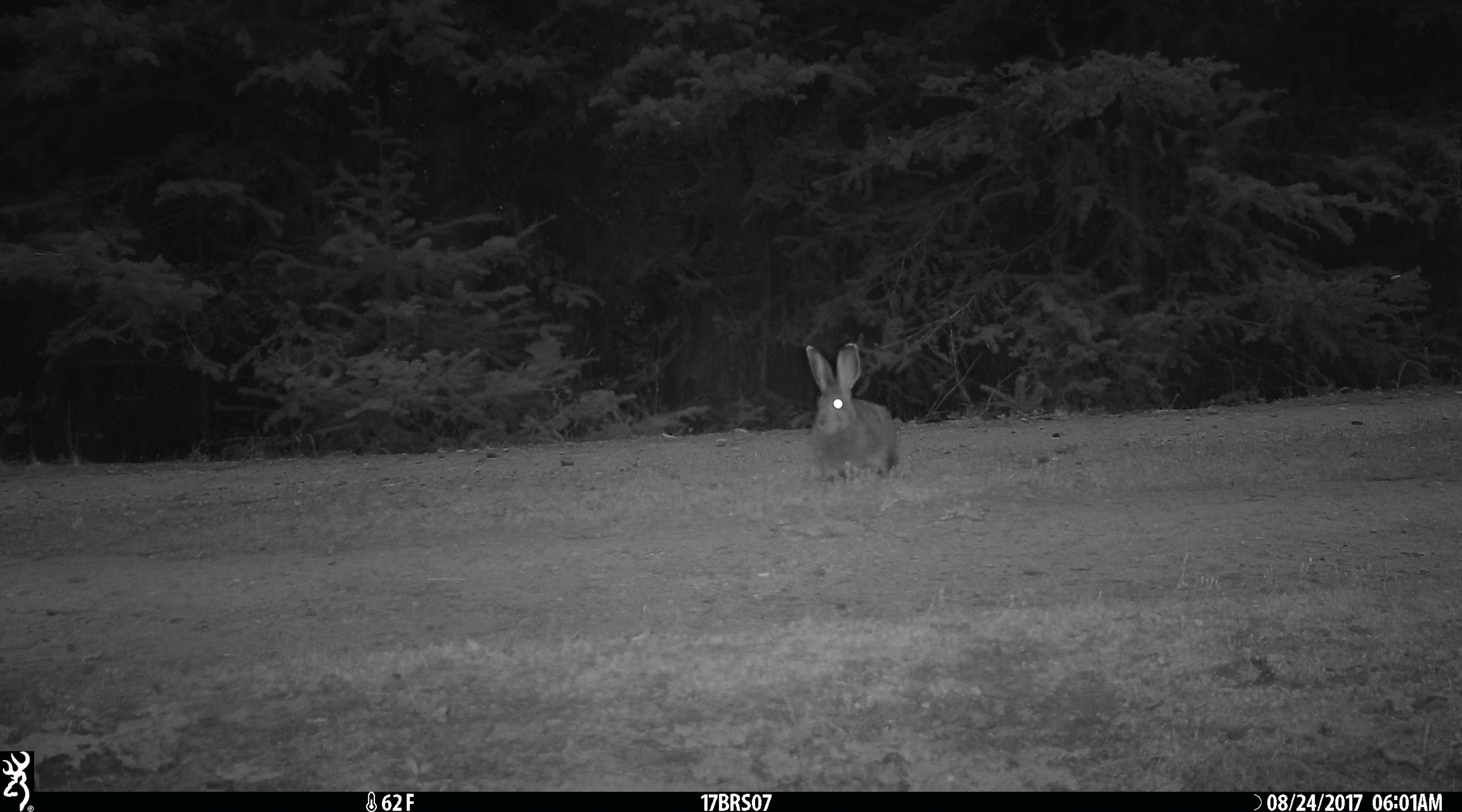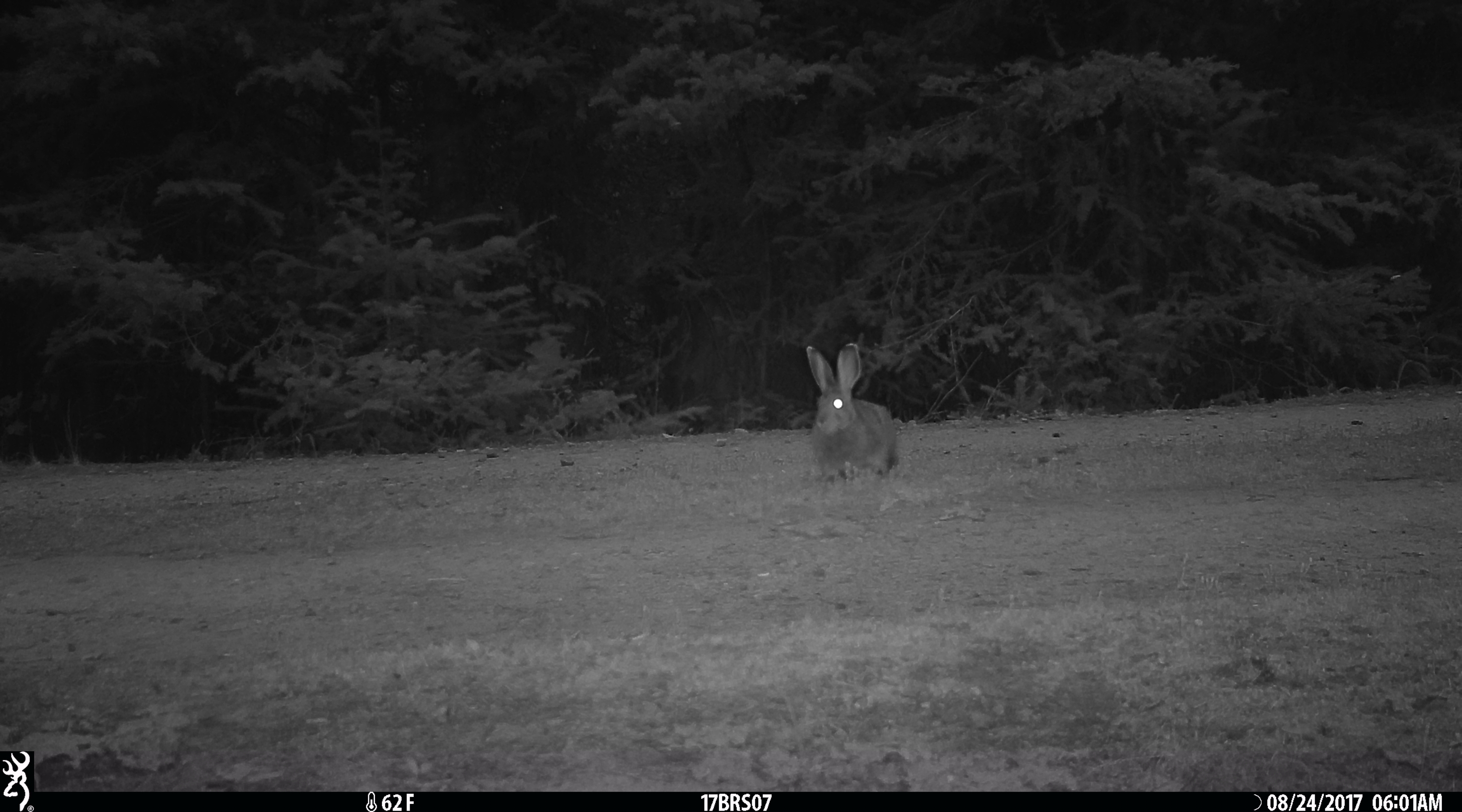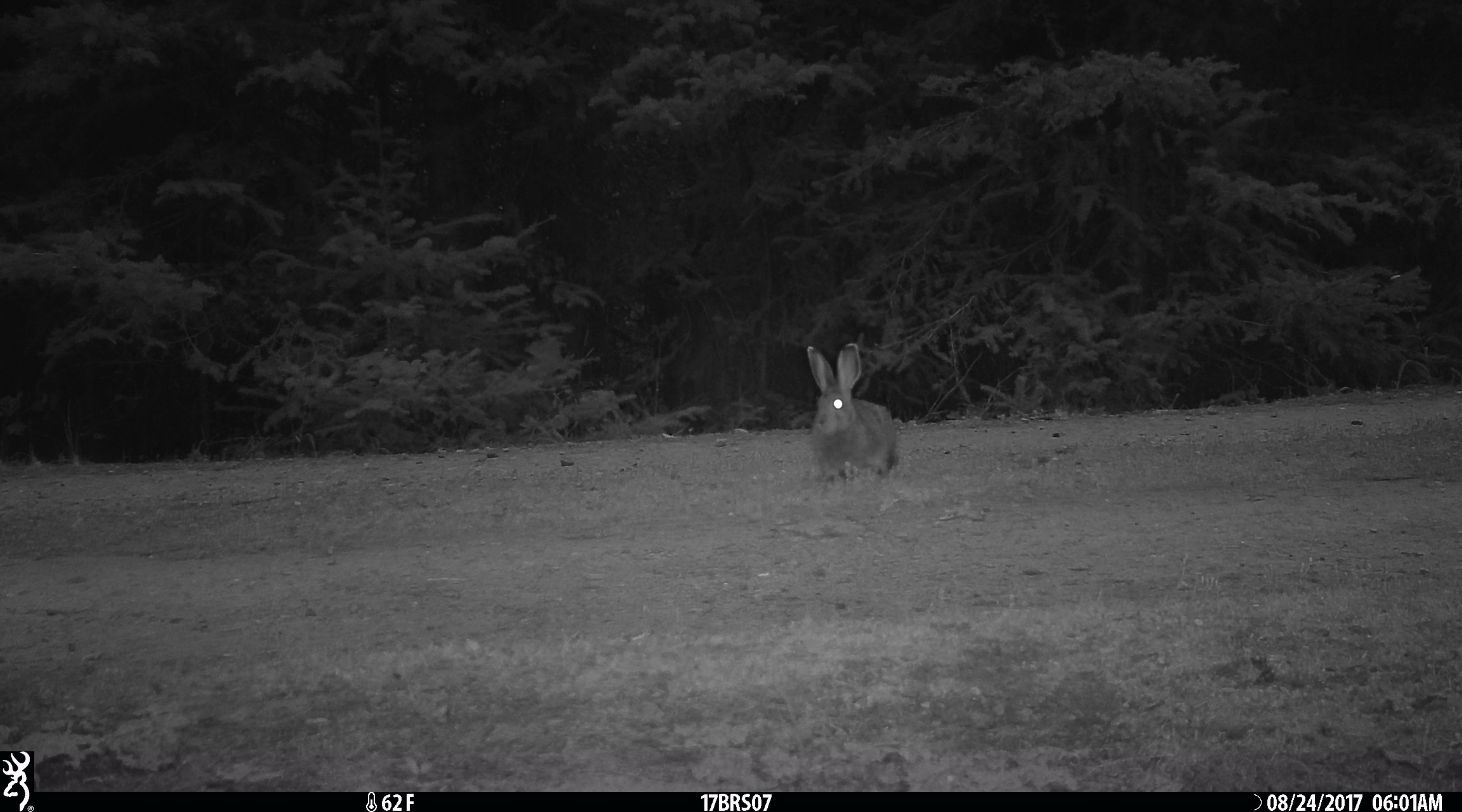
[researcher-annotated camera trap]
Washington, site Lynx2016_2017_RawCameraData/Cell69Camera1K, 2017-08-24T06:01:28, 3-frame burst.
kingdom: Animalia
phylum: Chordata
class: Mammalia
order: Lagomorpha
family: Leporidae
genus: Lepus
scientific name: Lepus americanus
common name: snowshoe hare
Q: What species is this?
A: Lepus americanus (snowshoe hare).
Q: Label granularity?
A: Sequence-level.